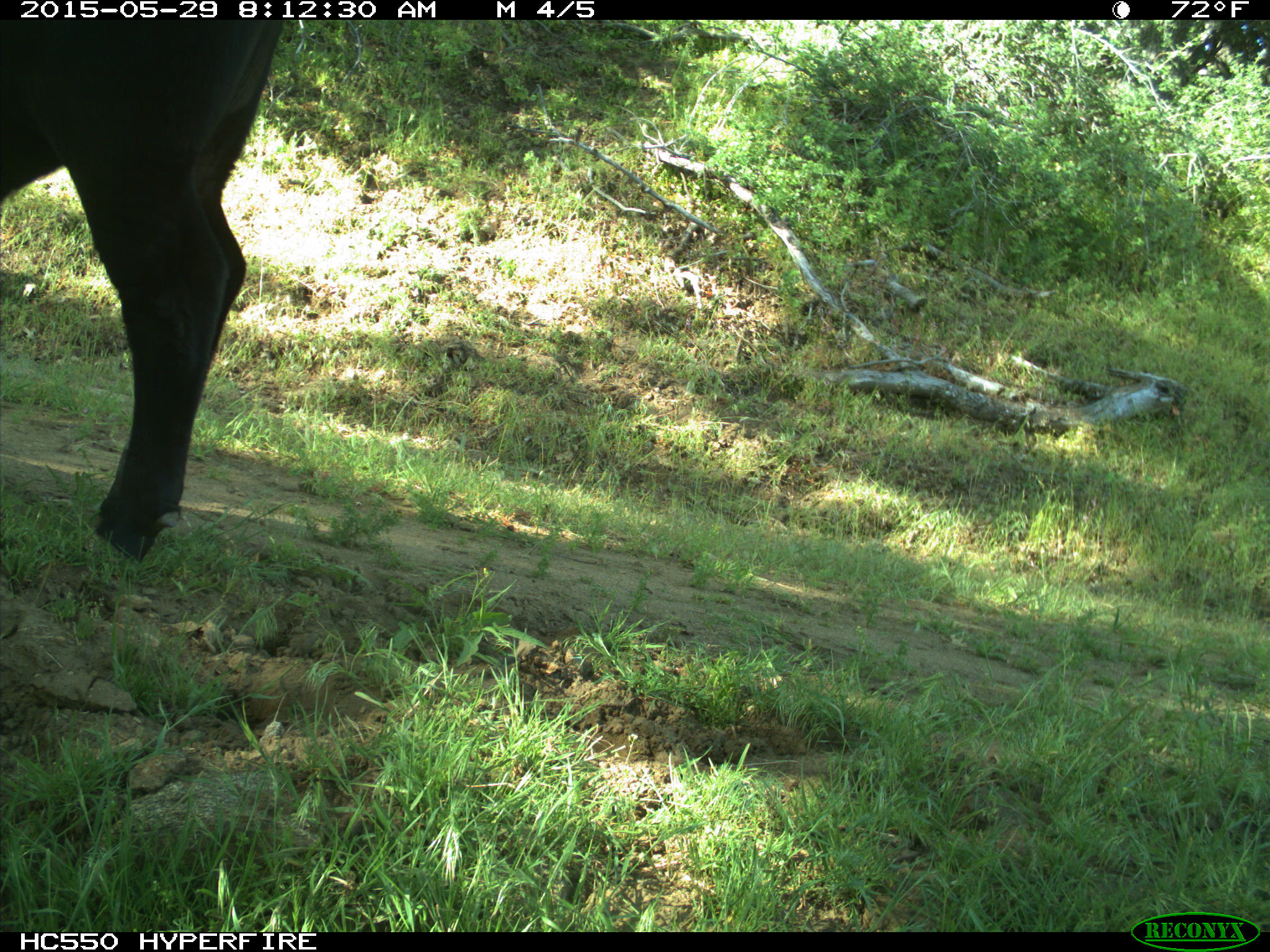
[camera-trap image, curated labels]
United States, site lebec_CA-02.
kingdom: Animalia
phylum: Chordata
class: Mammalia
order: Artiodactyla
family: Bovidae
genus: Bos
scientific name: Bos taurus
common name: domestic cow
Bos taurus (domestic cow).